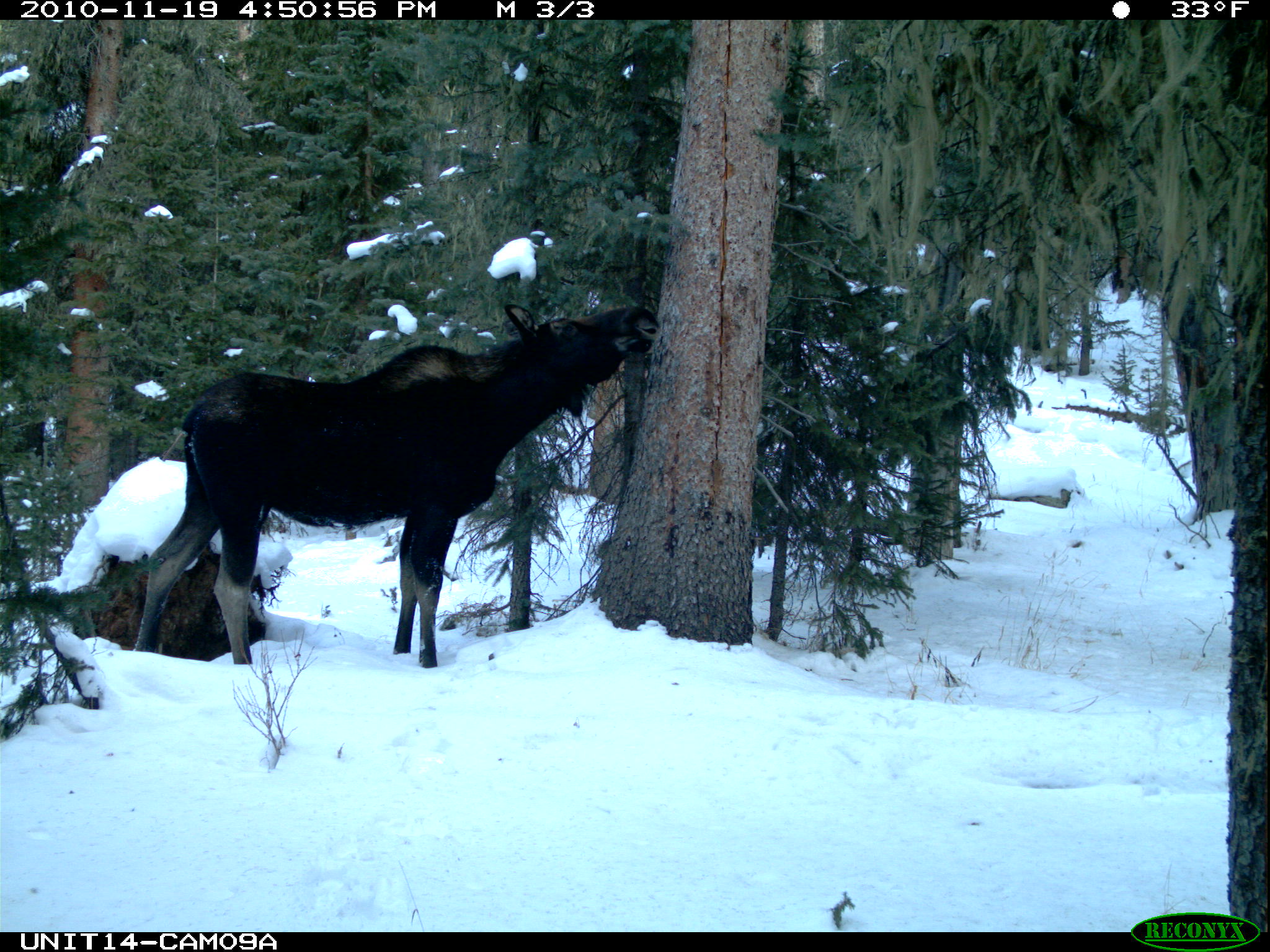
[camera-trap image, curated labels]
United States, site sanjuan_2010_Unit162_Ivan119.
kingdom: Animalia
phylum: Chordata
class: Mammalia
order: Artiodactyla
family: Cervidae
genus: Alces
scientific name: Alces alces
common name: moose